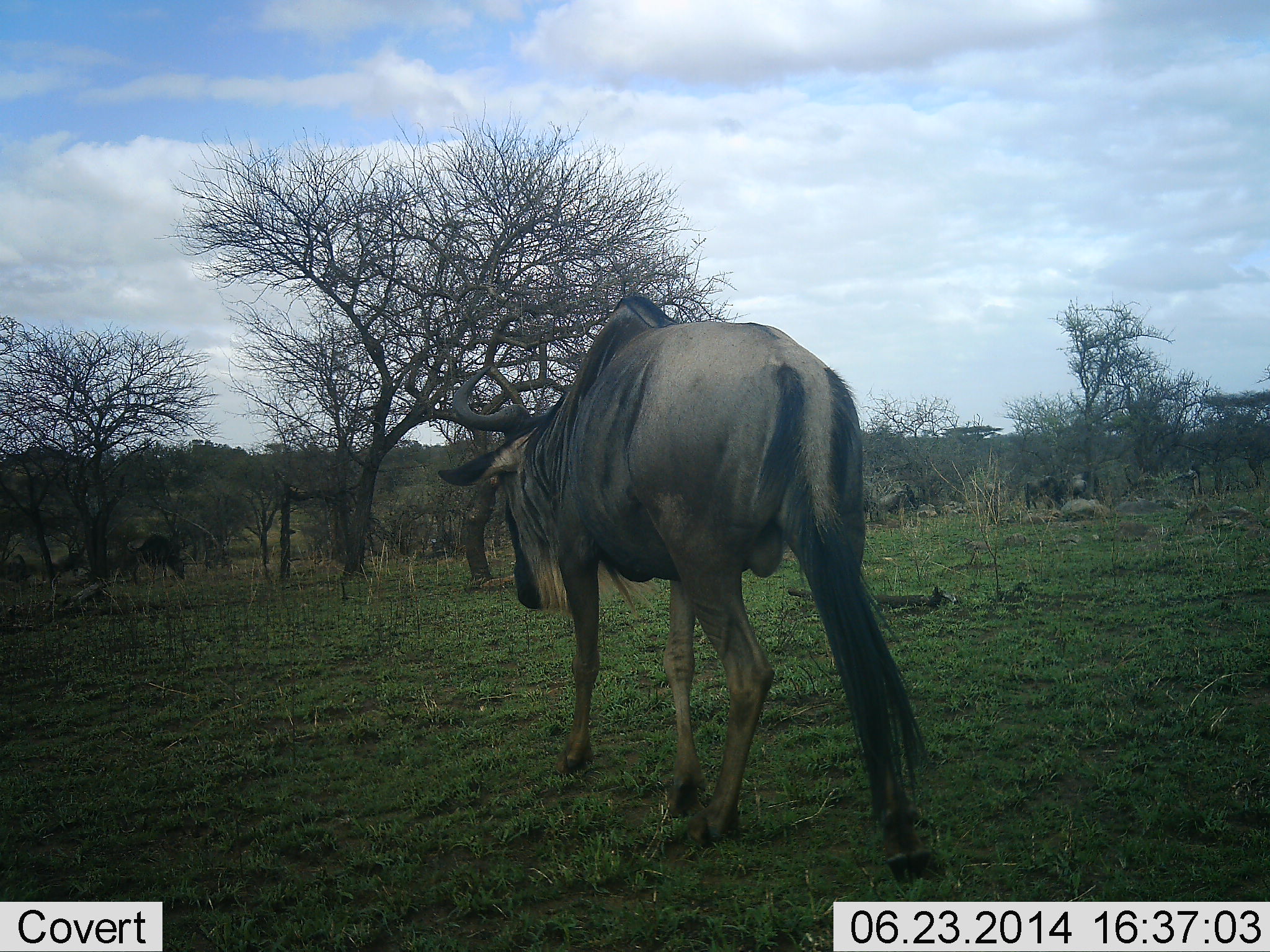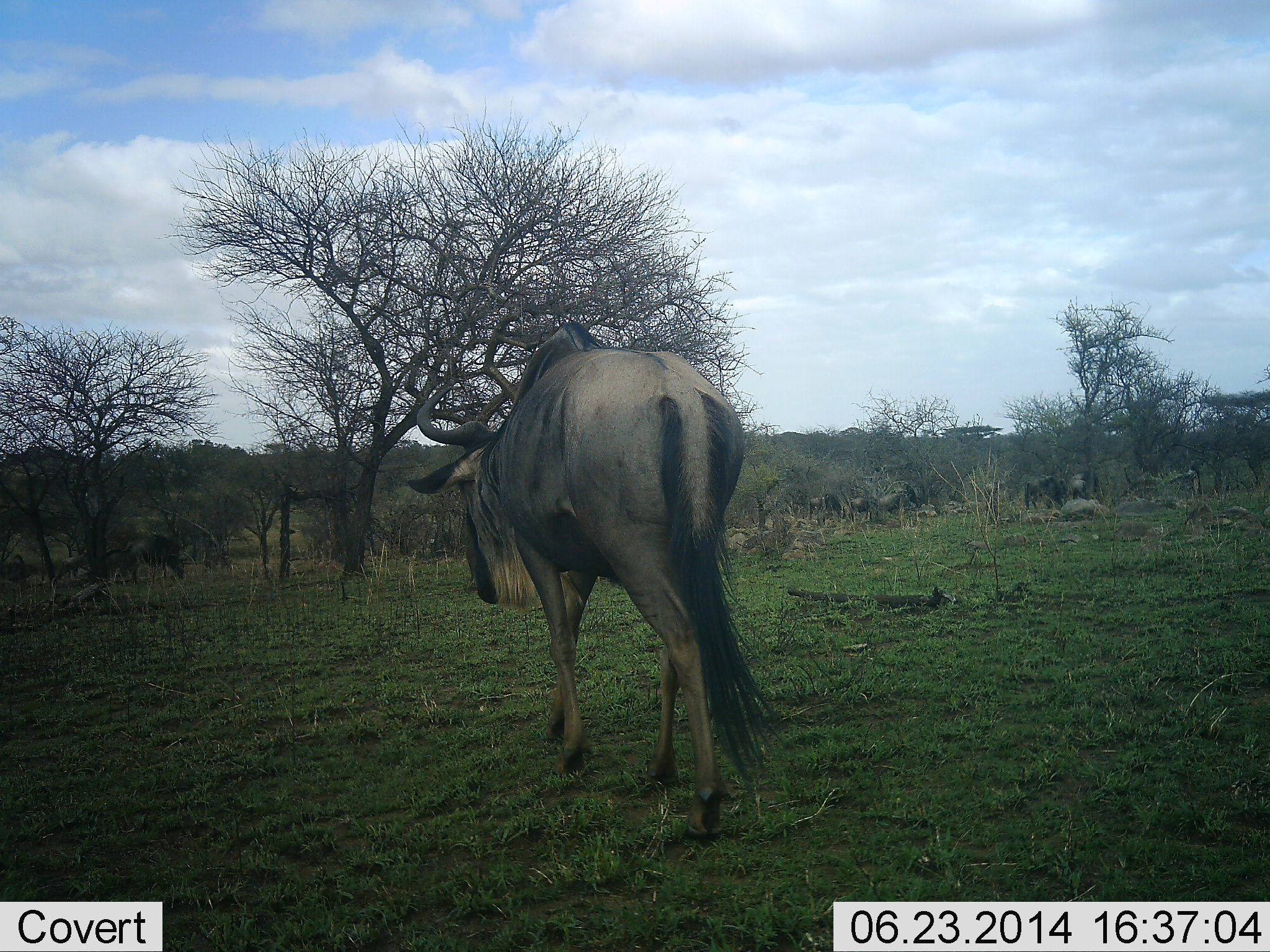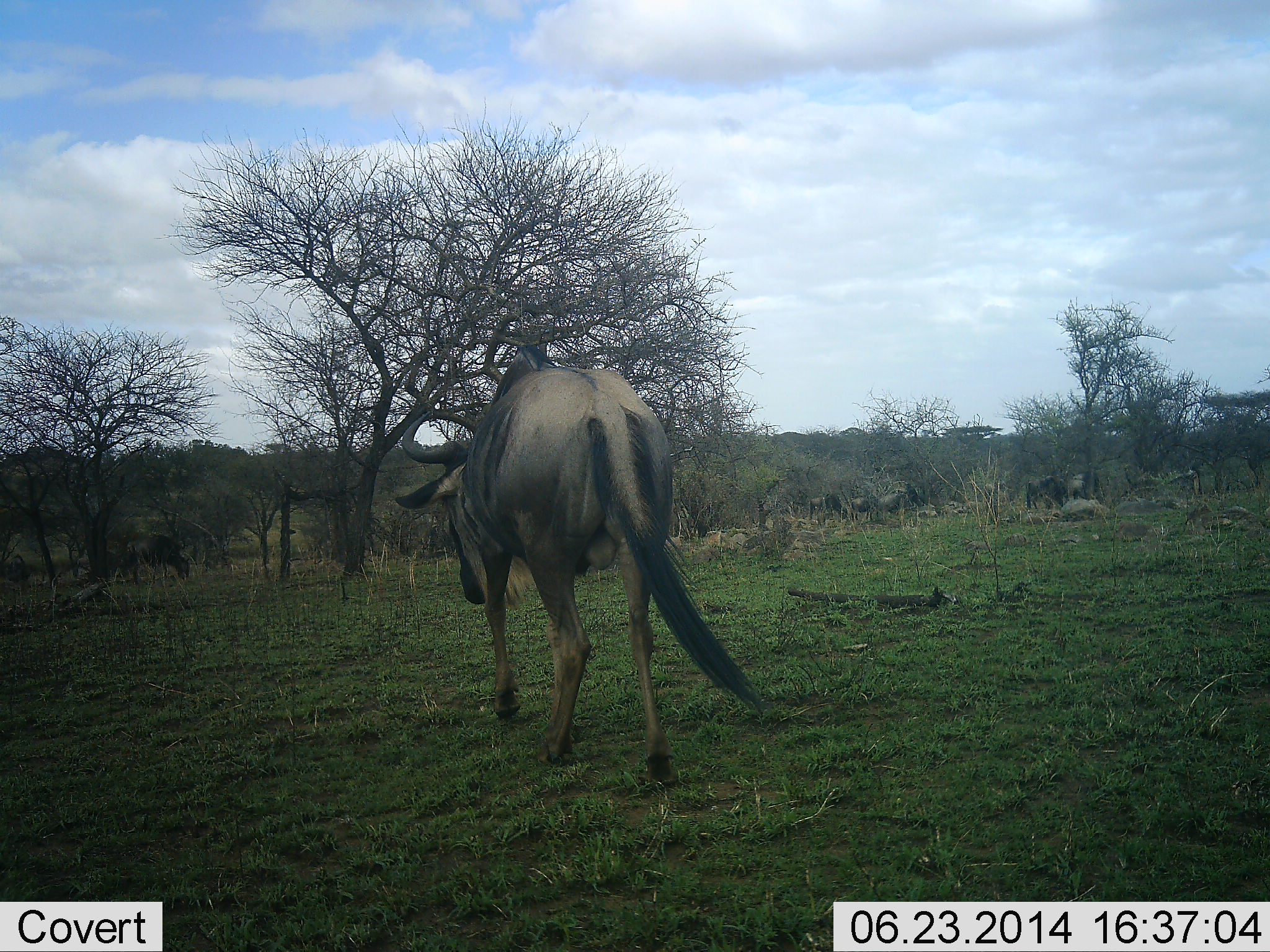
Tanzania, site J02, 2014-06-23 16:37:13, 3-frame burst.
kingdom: Animalia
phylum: Chordata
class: Mammalia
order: Artiodactyla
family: Bovidae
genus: Connochaetes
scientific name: Connochaetes taurinus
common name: blue wildebeest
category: wildebeest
Wildebeest (blue wildebeest) (Connochaetes taurinus), count 8. Behavior (volunteer vote fractions): standing 50%, resting 10%, moving 80%, interacting 10%. Young present (vote fraction): 0%. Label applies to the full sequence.